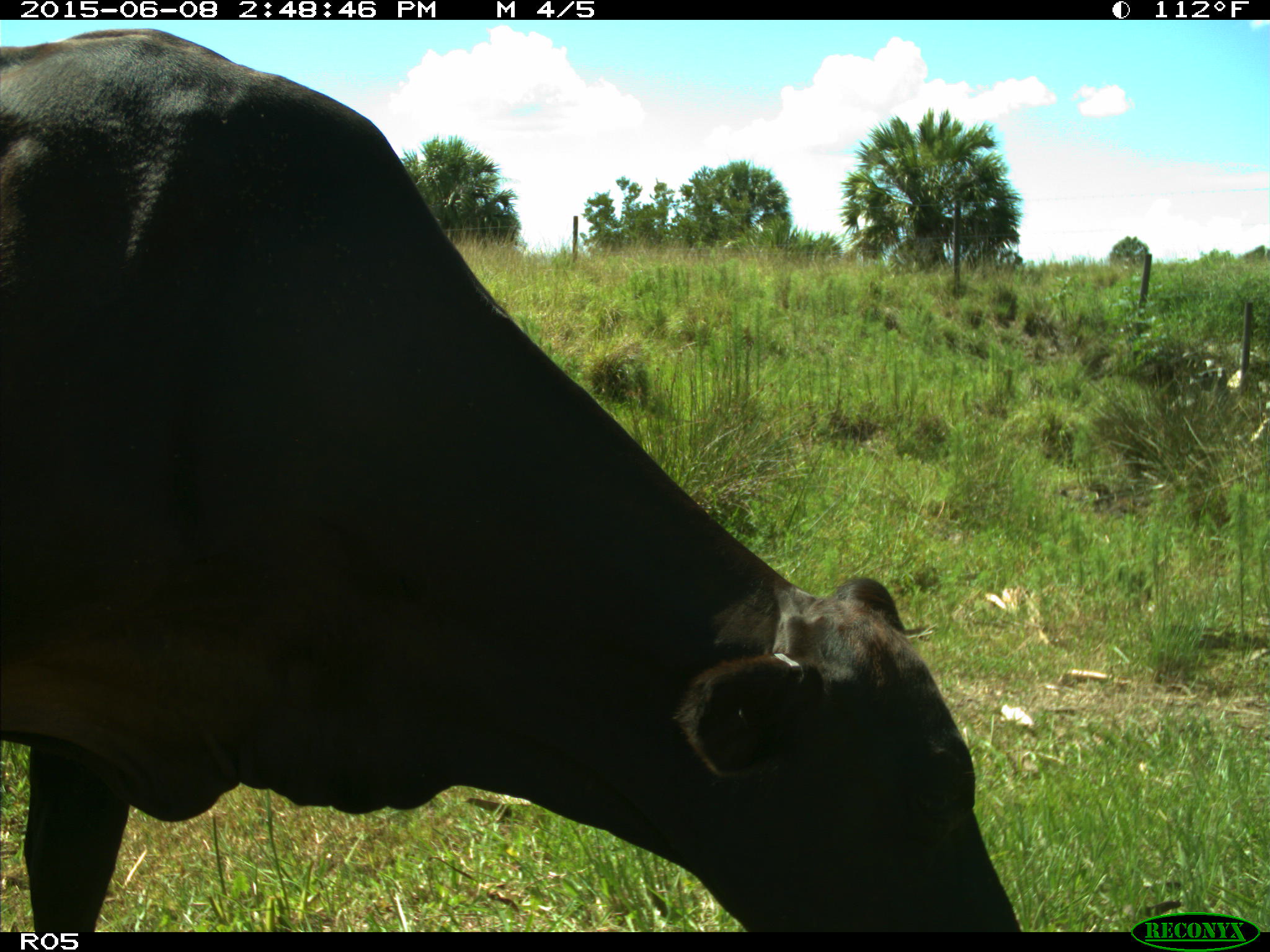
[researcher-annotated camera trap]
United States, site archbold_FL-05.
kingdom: Animalia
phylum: Chordata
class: Mammalia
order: Artiodactyla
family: Bovidae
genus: Bos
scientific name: Bos taurus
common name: domestic cow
Bos taurus (domestic cow).